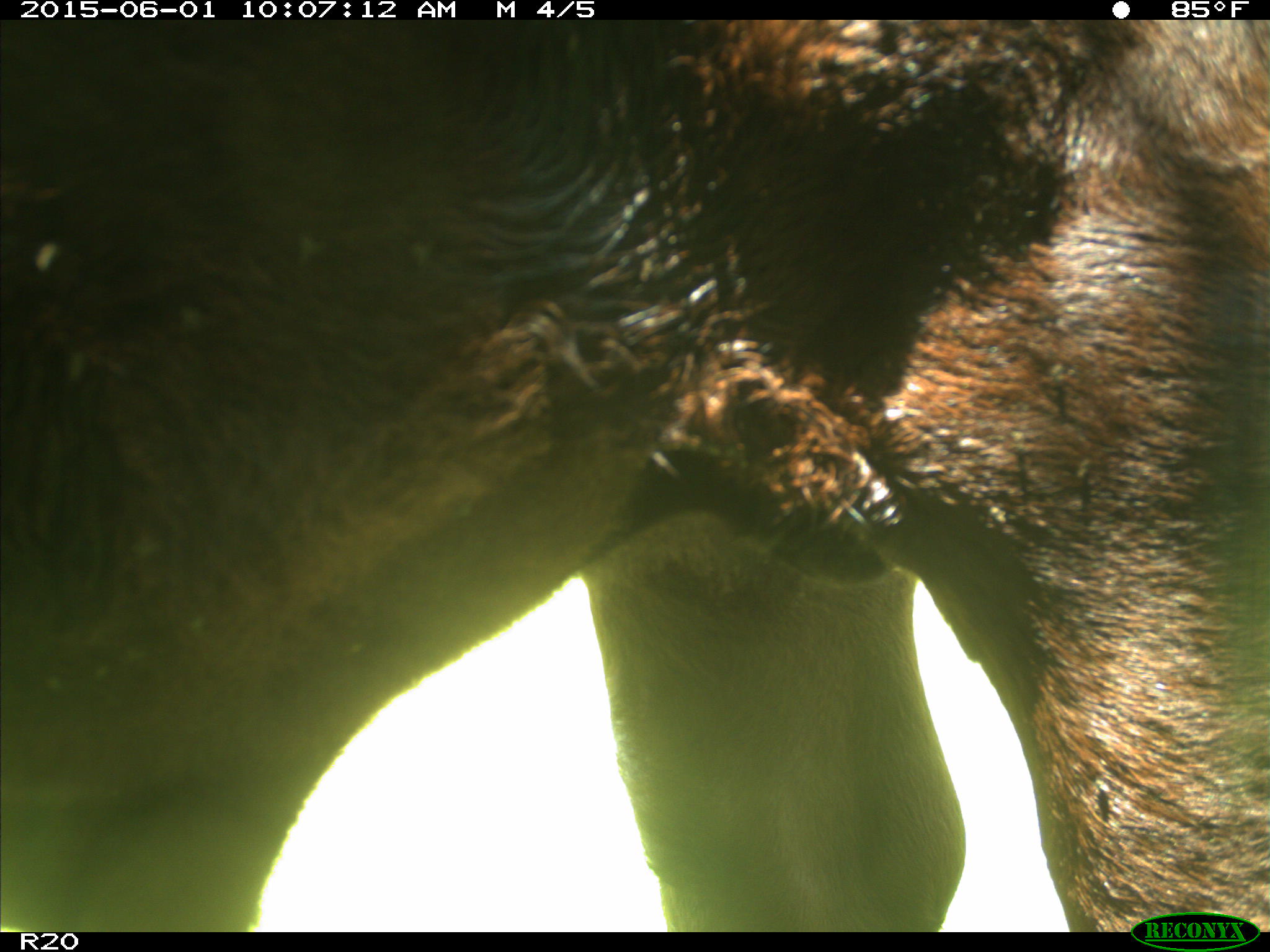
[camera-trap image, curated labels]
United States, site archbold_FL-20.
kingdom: Animalia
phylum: Chordata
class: Mammalia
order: Artiodactyla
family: Bovidae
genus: Bos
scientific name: Bos taurus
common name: domestic cow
Bos taurus (domestic cow).